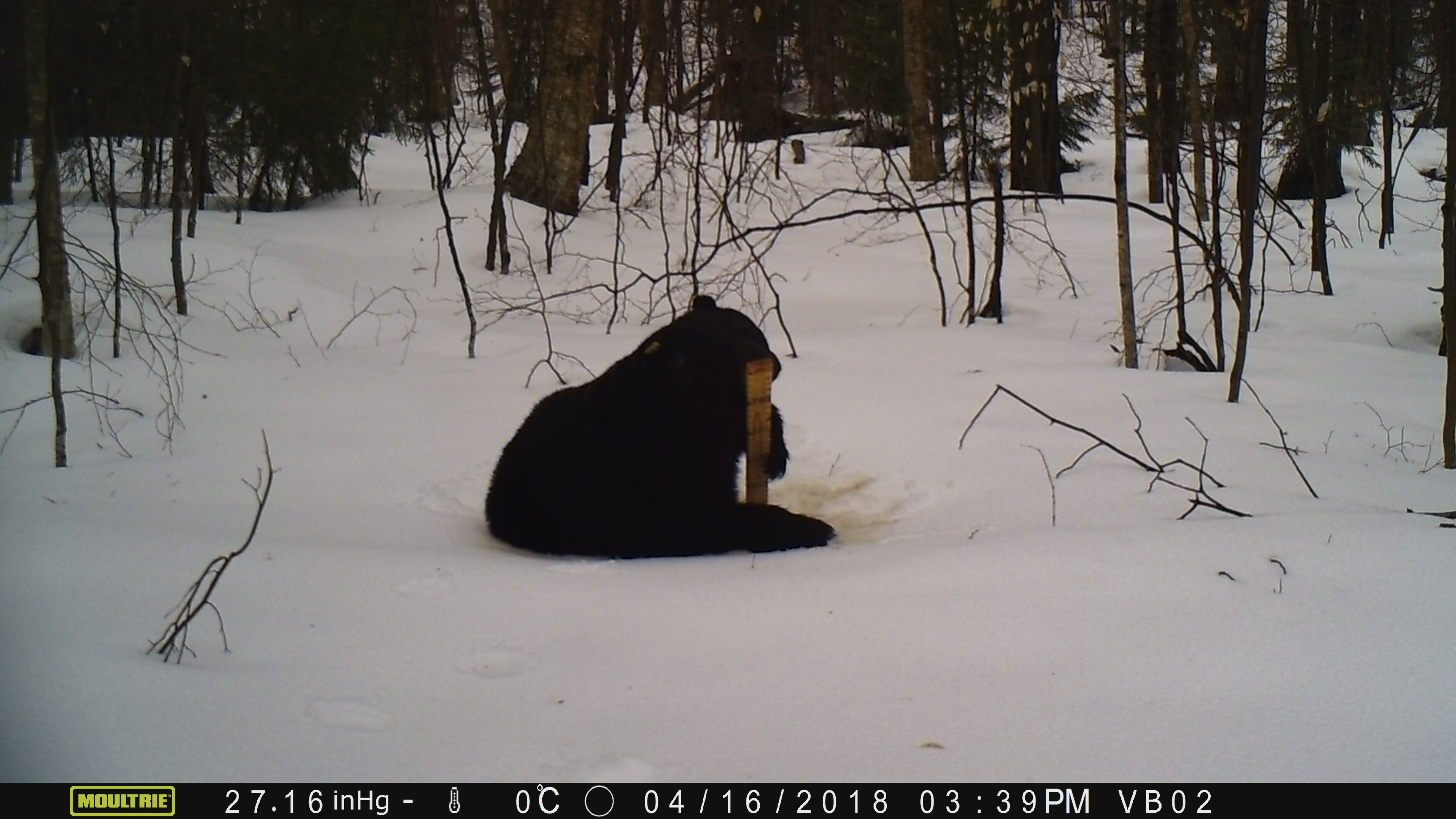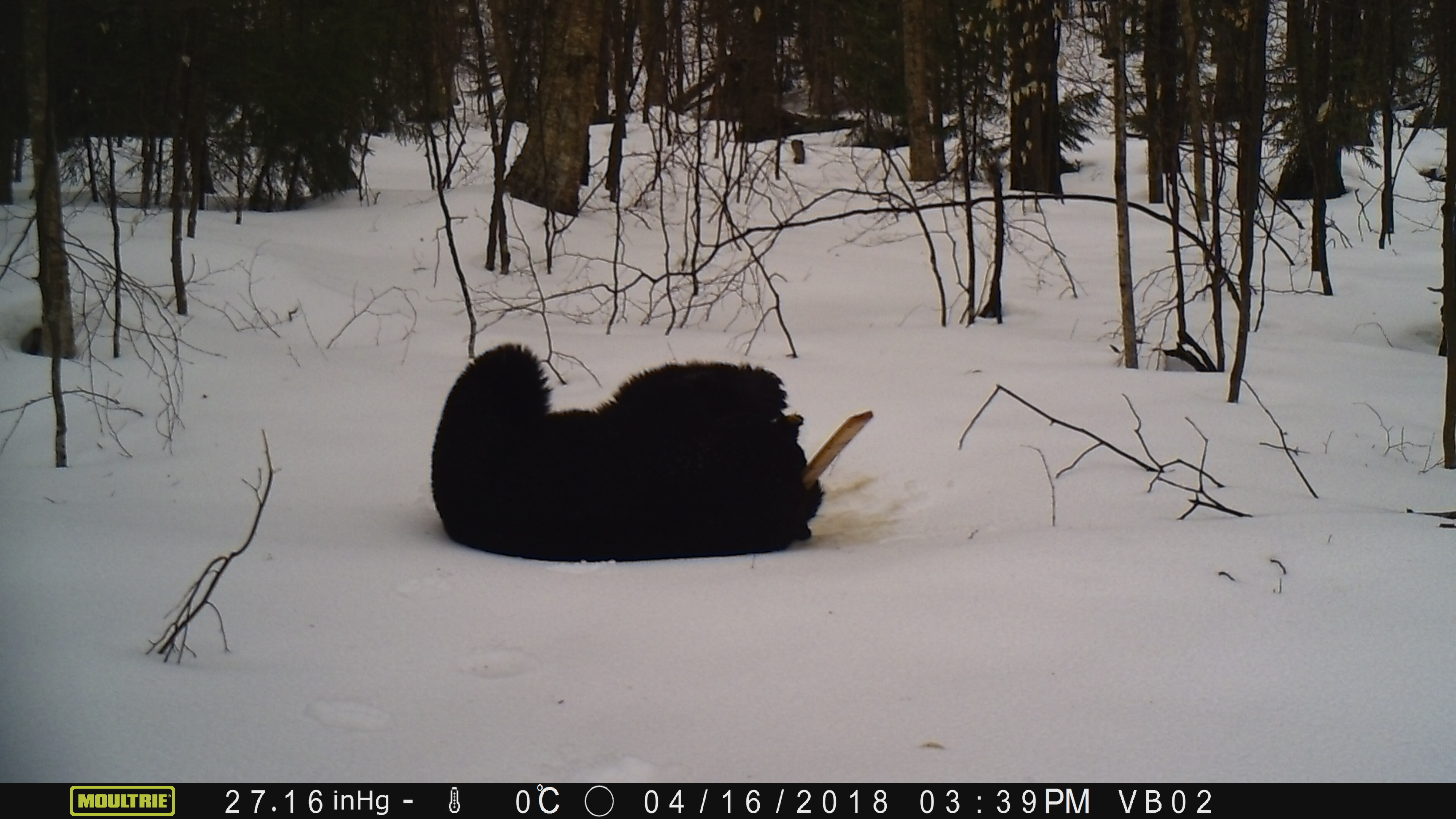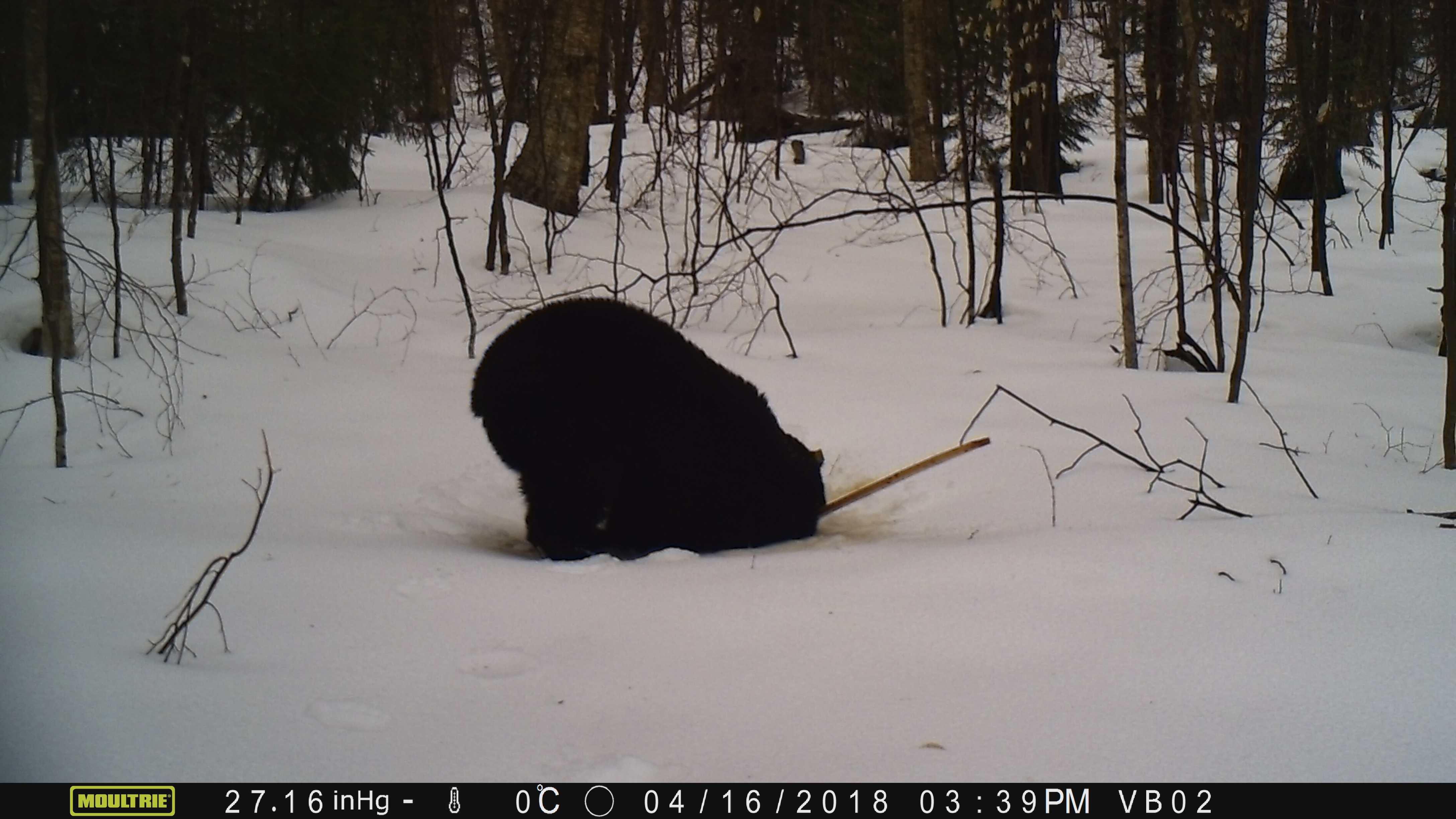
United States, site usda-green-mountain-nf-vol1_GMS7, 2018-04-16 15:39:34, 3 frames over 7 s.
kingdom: Animalia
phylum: Chordata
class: Mammalia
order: Carnivora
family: Ursidae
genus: Ursus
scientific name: Ursus americanus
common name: black bear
Black bear (Ursus americanus).